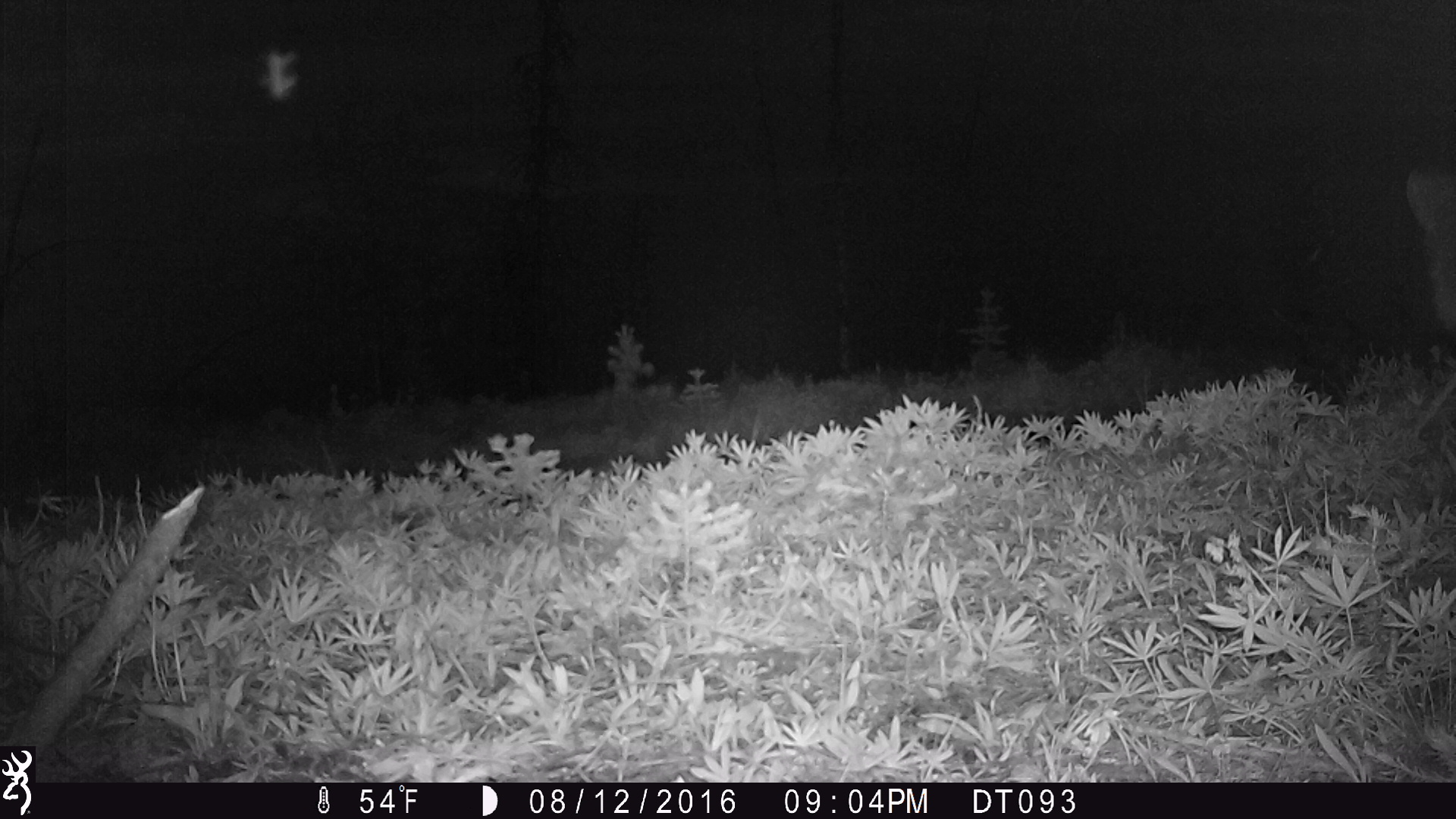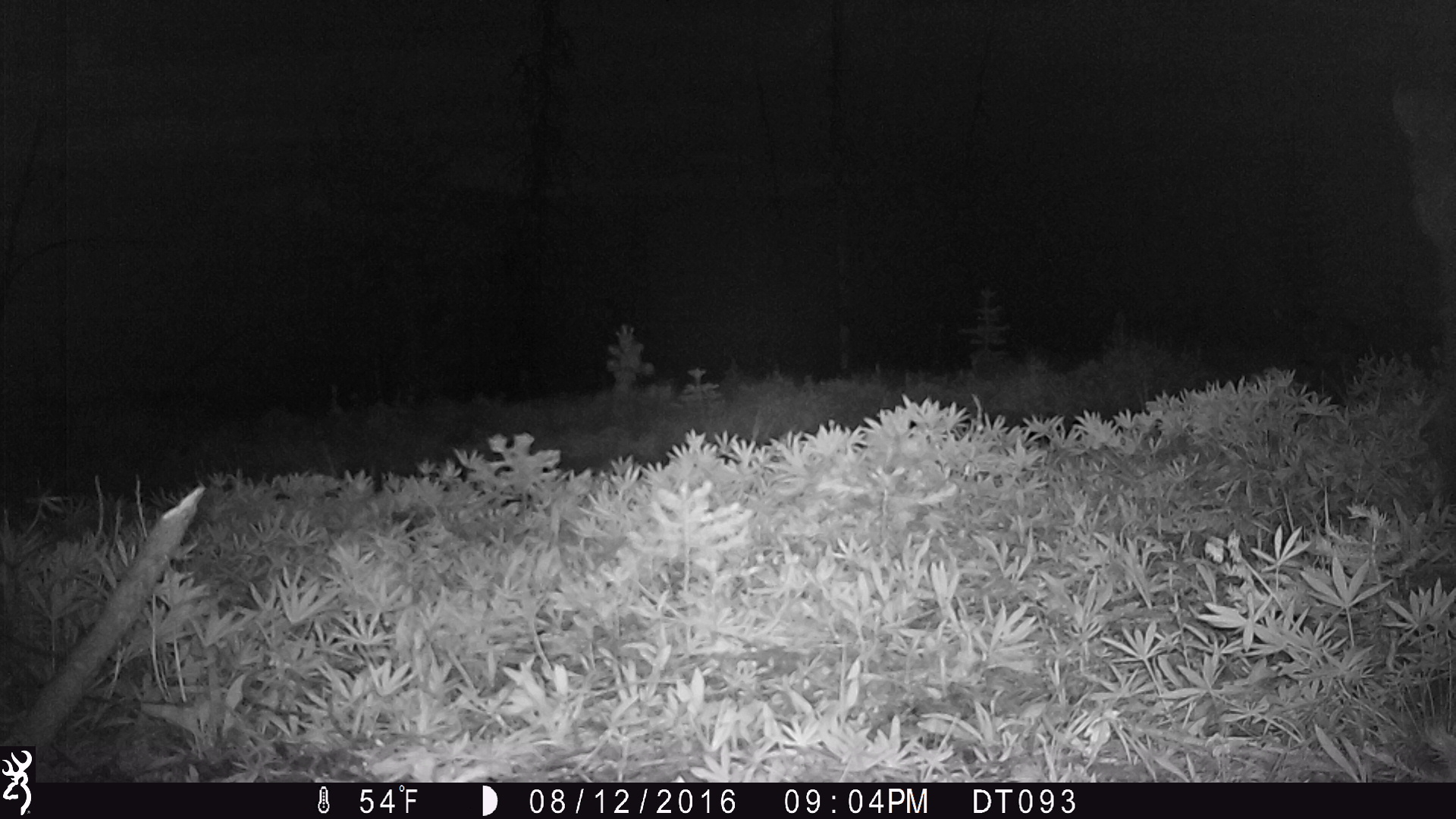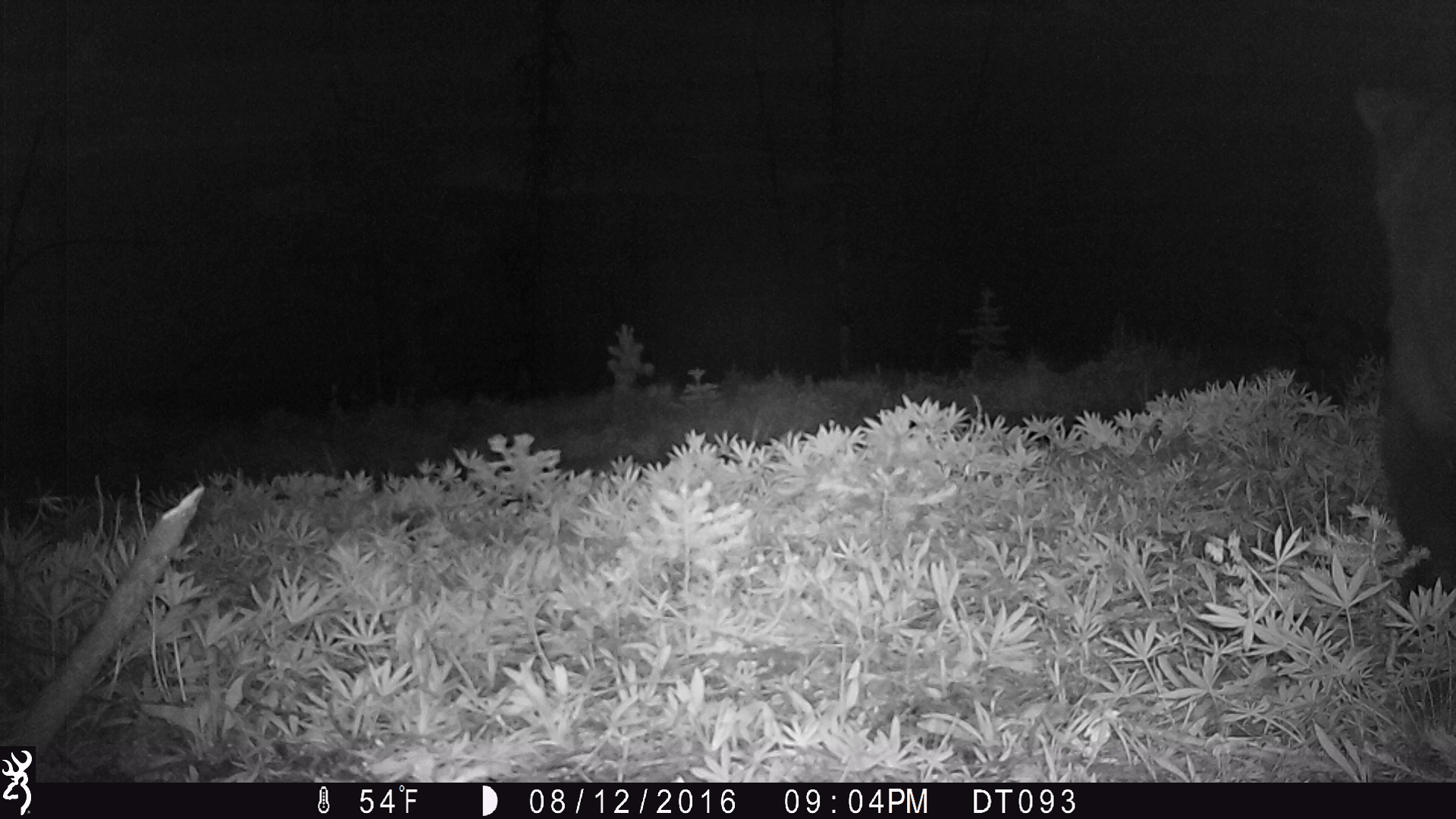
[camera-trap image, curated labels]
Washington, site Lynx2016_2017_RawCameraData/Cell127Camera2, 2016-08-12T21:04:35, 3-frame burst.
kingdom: Animalia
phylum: Chordata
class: Mammalia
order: Carnivora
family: Ursidae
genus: Ursus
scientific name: Ursus americanus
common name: american black bear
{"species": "Ursus americanus (american black bear)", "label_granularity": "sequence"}